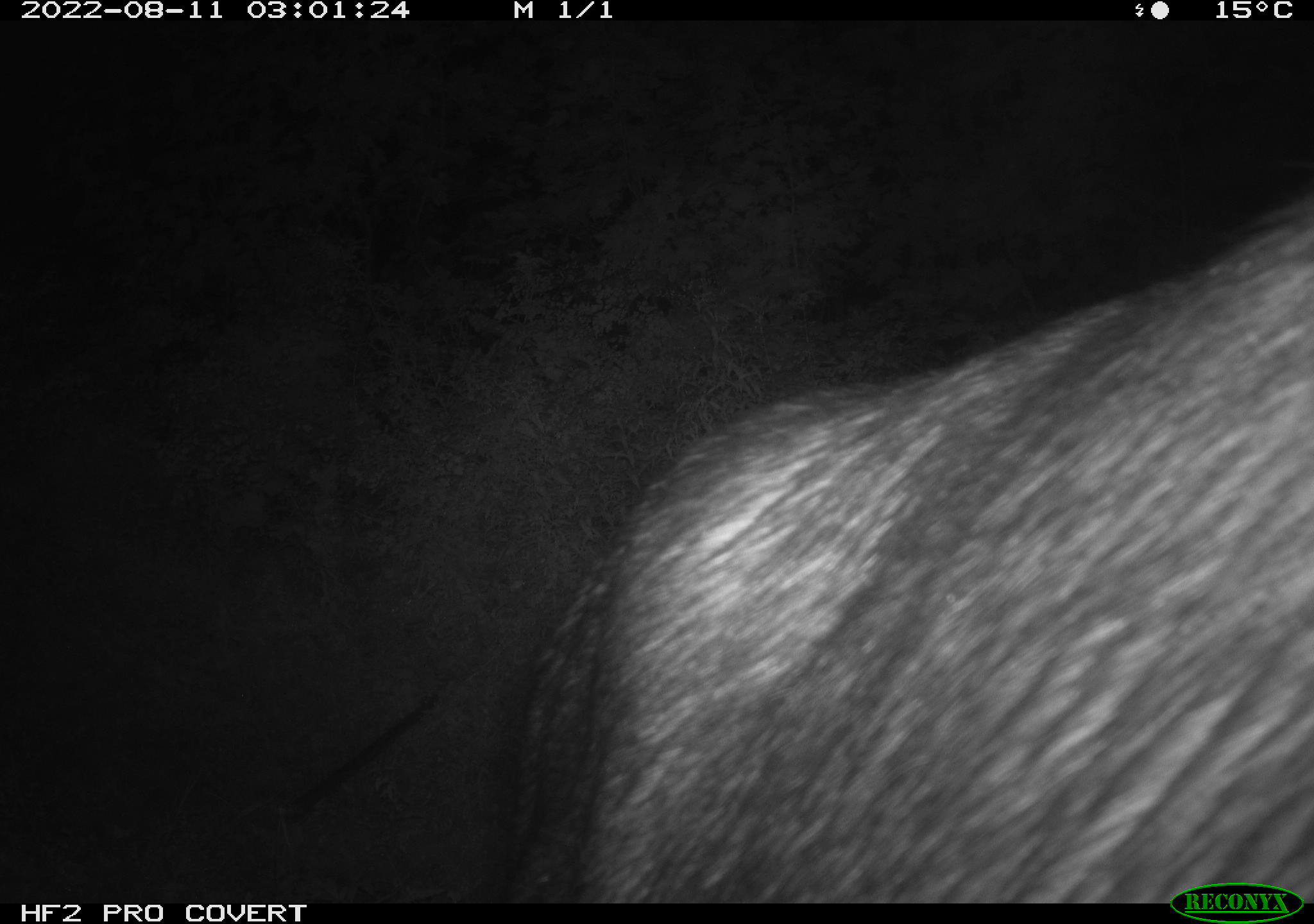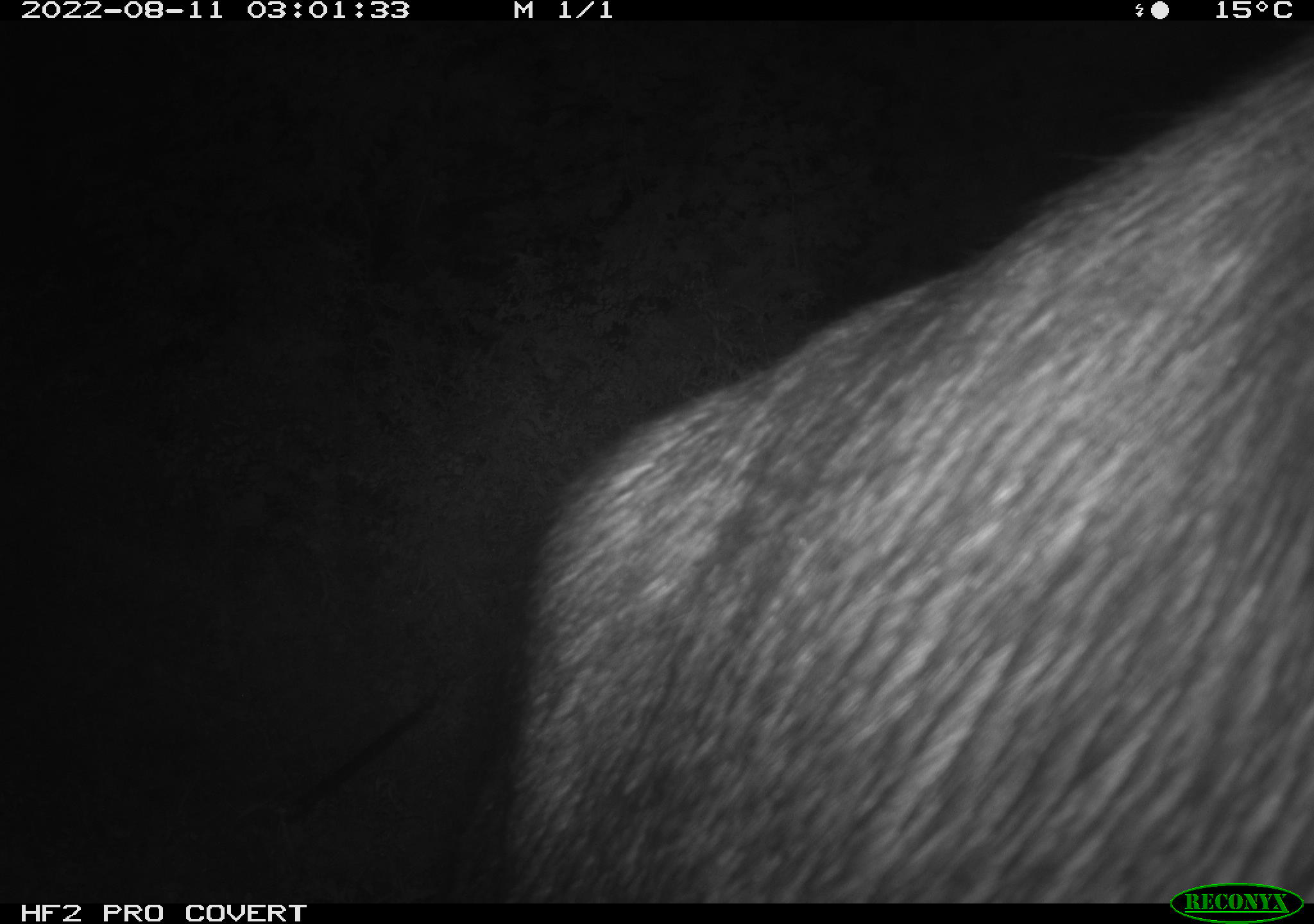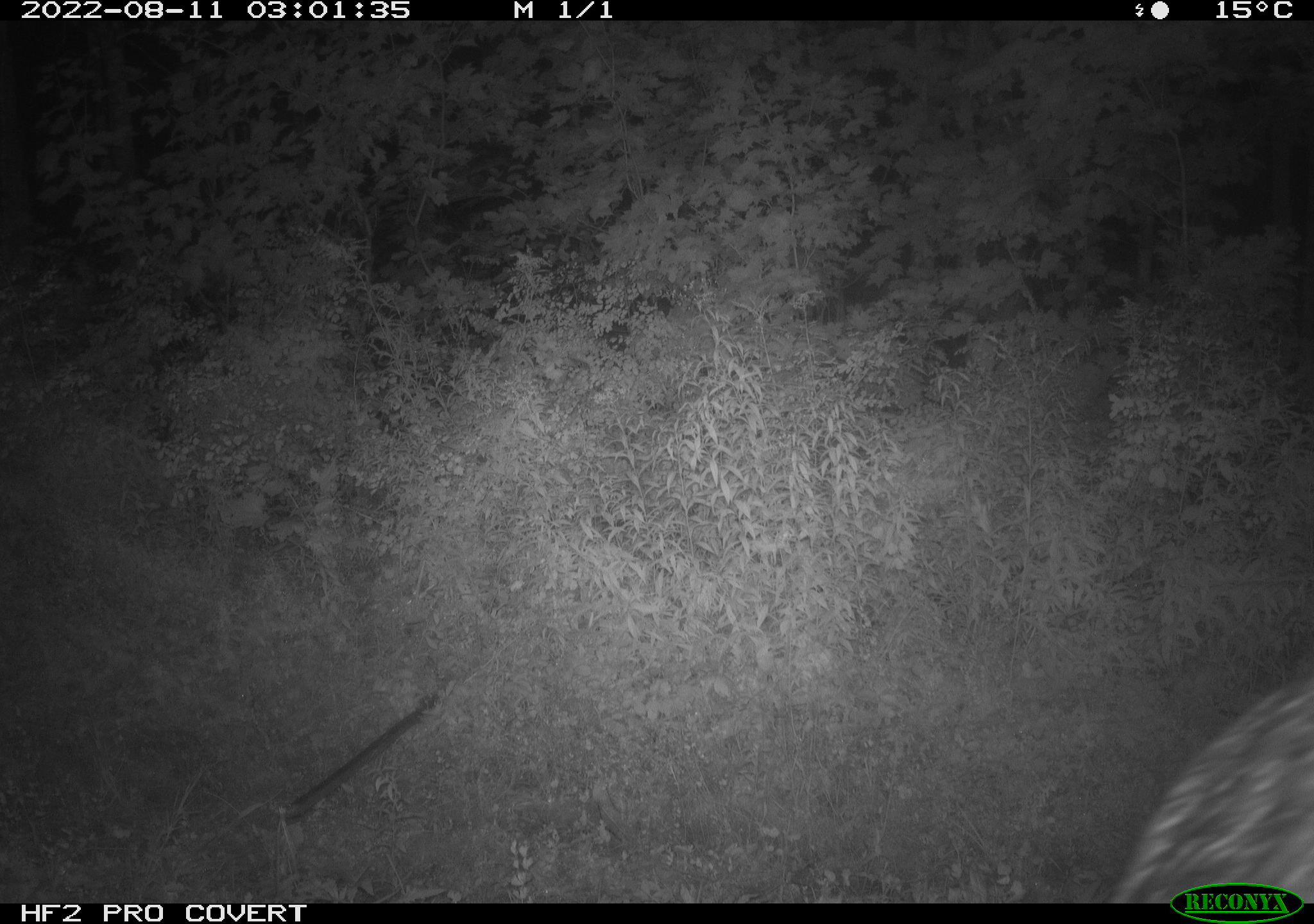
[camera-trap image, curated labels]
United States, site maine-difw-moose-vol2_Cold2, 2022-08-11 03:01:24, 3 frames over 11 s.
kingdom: Animalia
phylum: Chordata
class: Mammalia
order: Artiodactyla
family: Cervidae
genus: Alces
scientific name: Alces alces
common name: moose